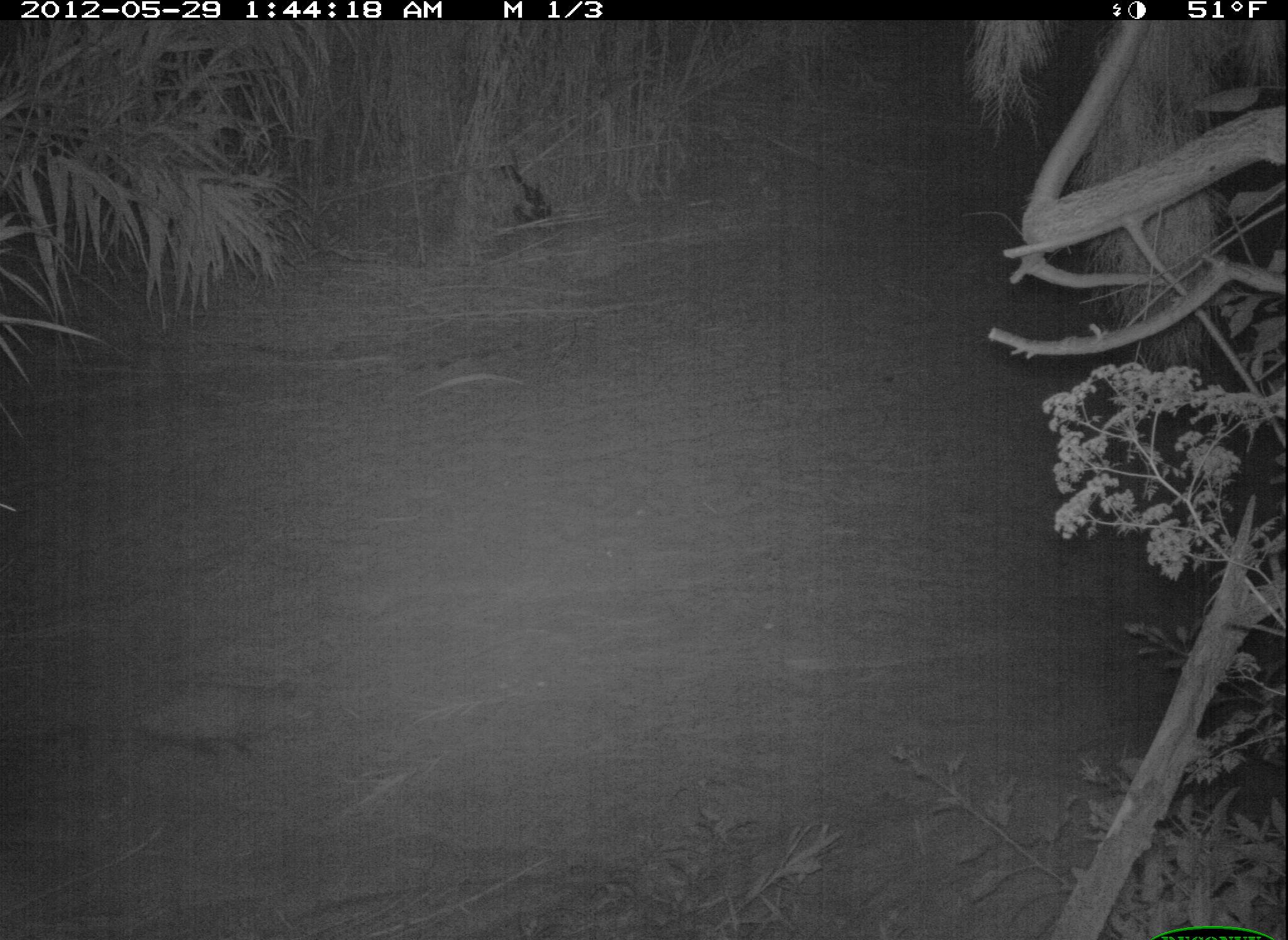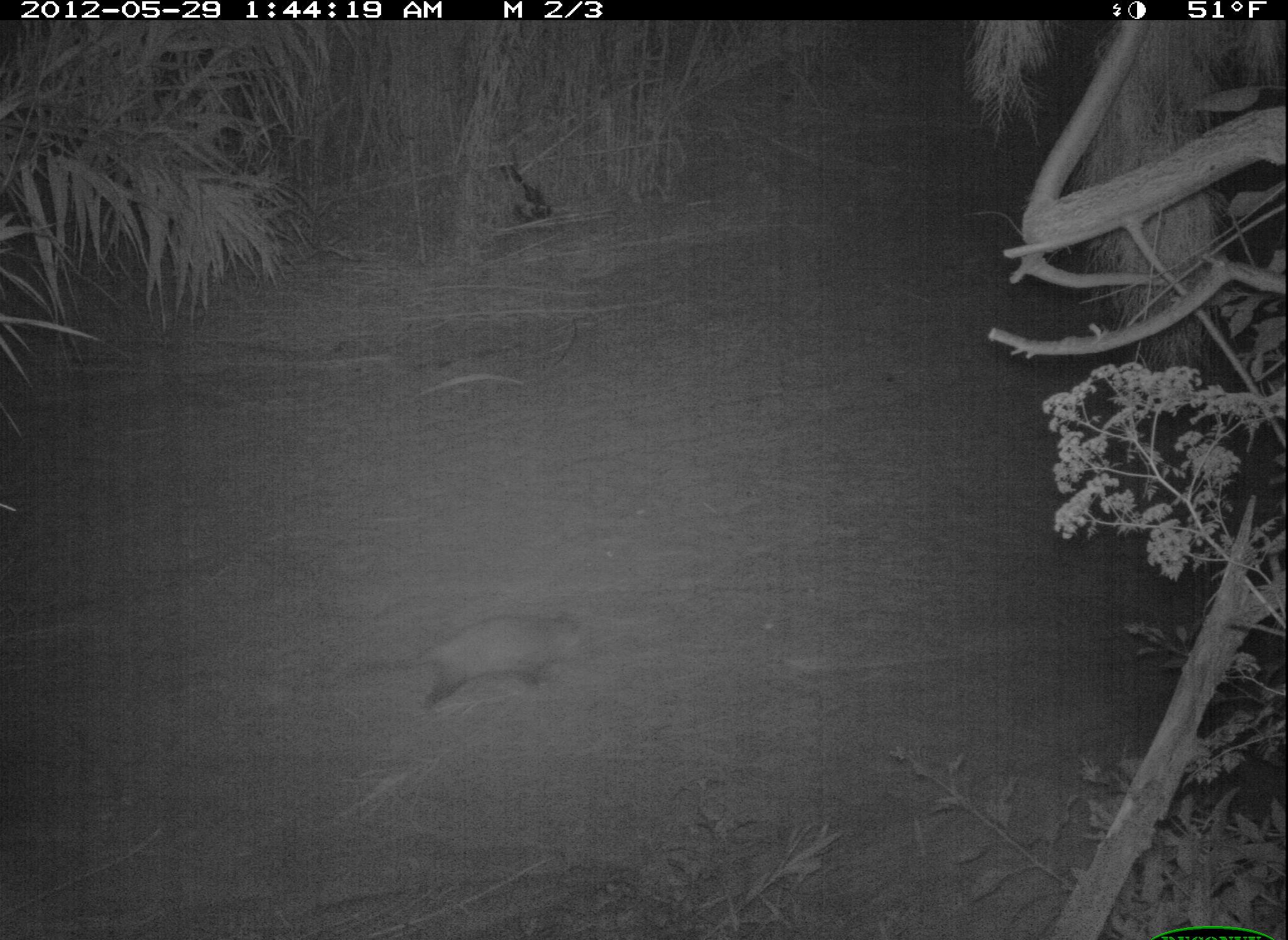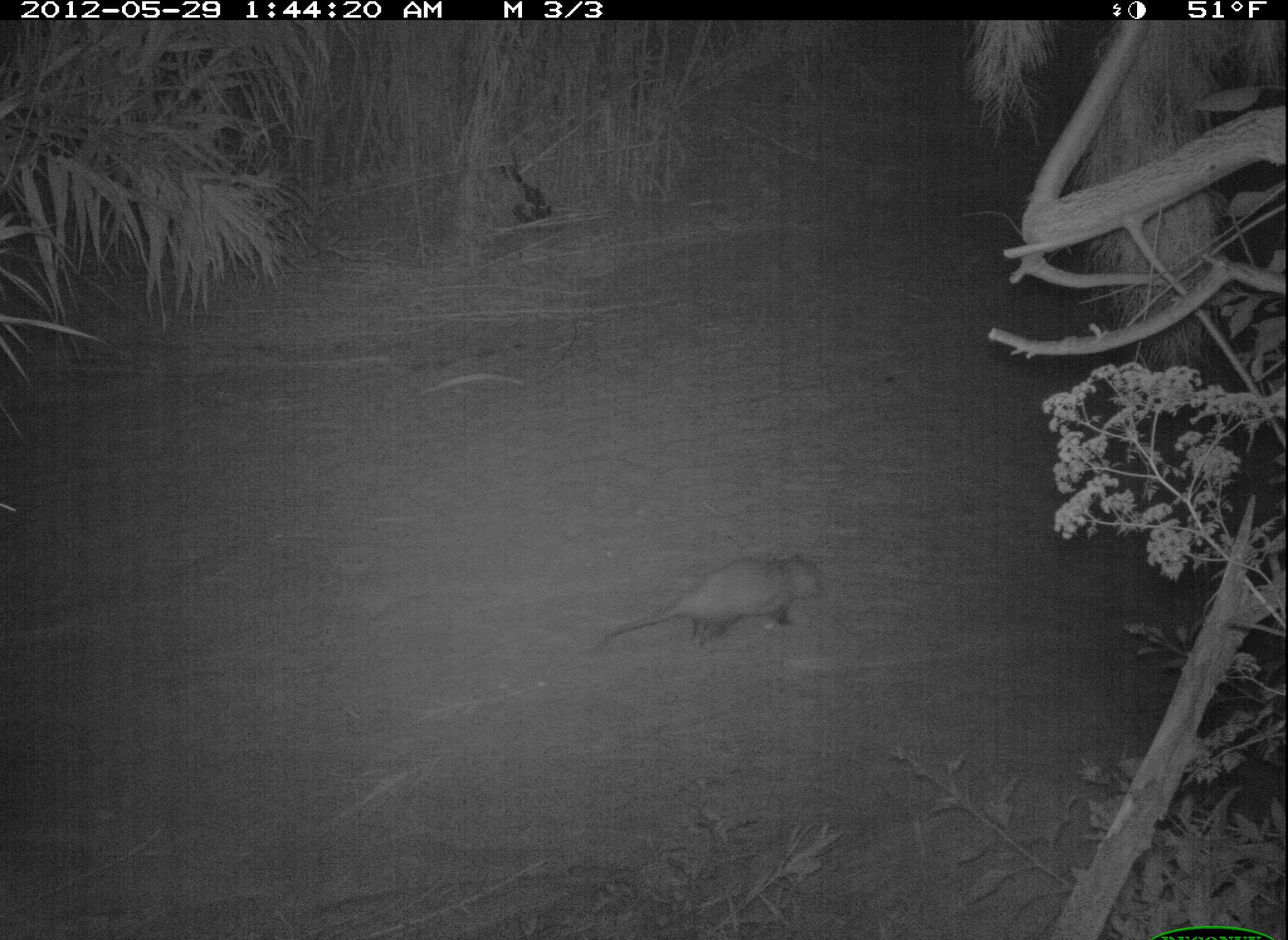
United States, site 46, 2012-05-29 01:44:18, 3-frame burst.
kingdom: Animalia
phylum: Chordata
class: Mammalia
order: Didelphimorphia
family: Didelphidae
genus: Didelphis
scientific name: Didelphis virginiana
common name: virginia opossum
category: opossum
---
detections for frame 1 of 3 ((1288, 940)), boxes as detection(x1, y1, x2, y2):
opossum: detection(121, 648, 354, 760)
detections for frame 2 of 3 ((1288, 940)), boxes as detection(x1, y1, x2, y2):
opossum: detection(357, 607, 618, 709)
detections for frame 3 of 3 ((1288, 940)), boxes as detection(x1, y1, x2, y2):
opossum: detection(576, 541, 832, 681)